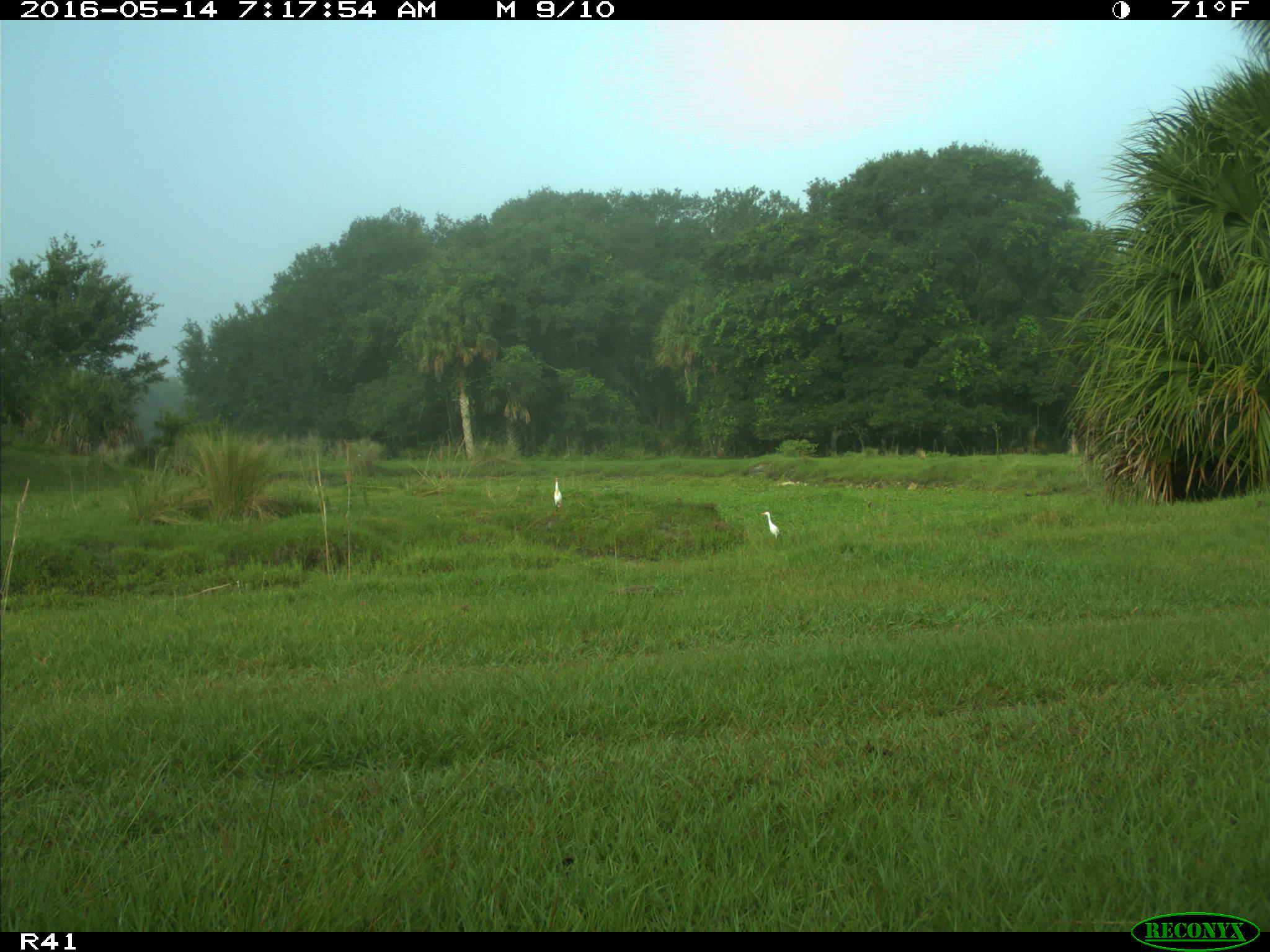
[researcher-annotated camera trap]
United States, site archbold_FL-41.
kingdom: Animalia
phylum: Chordata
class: Mammalia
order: Artiodactyla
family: Bovidae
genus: Bos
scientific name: Bos taurus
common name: domestic cow